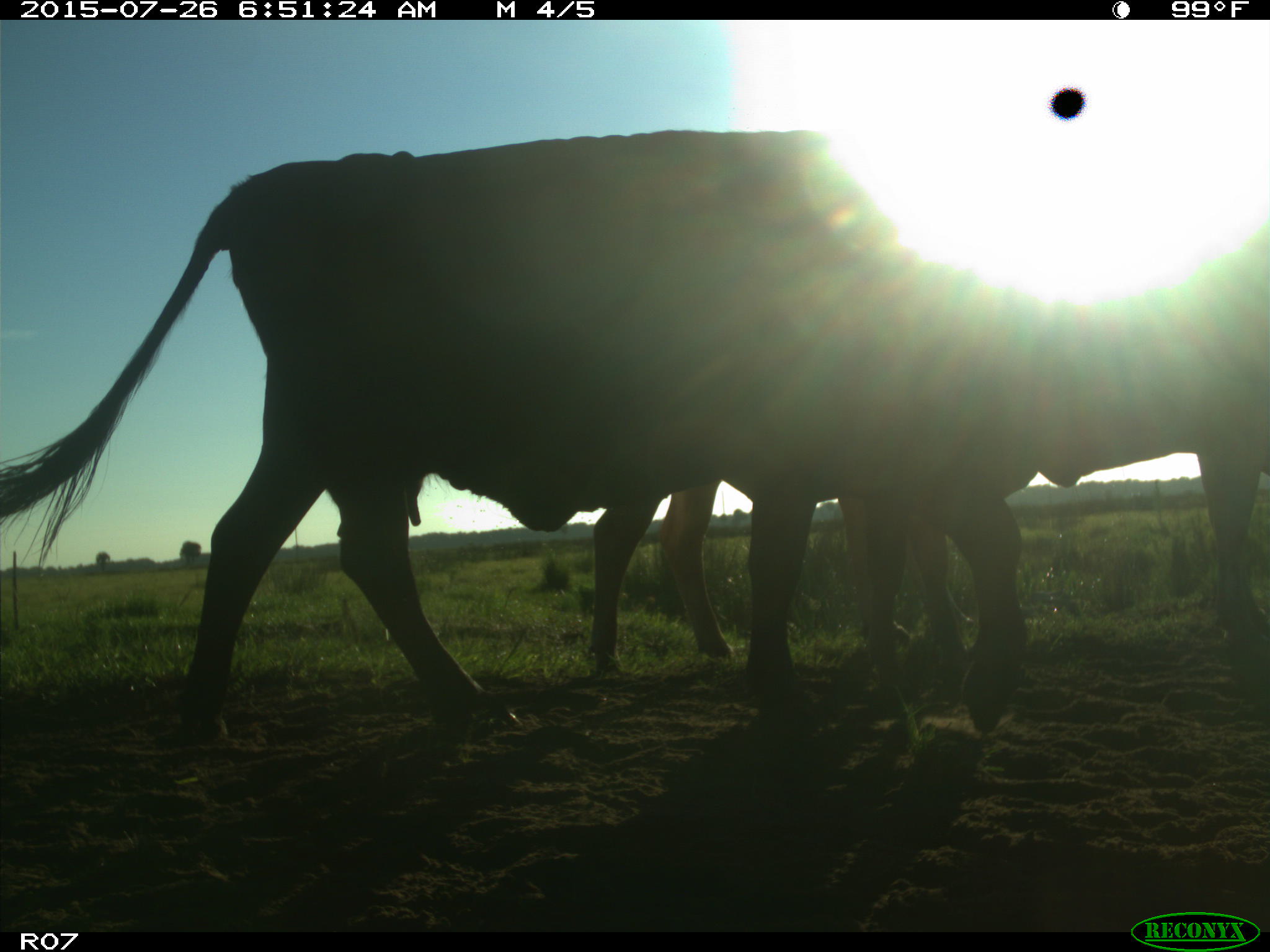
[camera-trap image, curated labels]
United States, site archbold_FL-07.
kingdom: Animalia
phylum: Chordata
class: Mammalia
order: Artiodactyla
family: Bovidae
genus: Bos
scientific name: Bos taurus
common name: domestic cow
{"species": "Bos taurus (domestic cow)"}